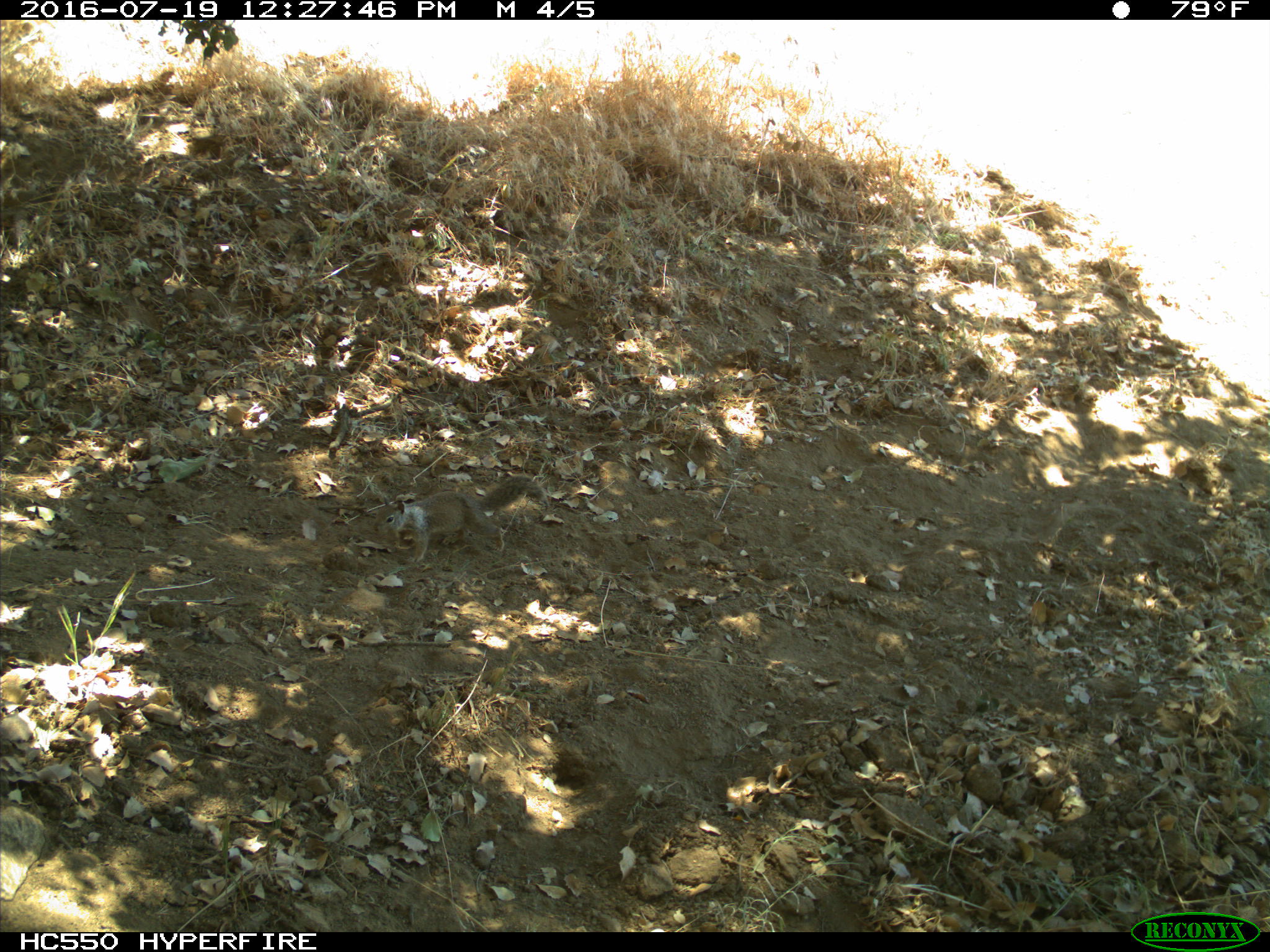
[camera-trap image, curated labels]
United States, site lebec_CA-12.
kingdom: Animalia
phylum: Chordata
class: Mammalia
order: Rodentia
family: Sciuridae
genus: Otospermophilus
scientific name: Otospermophilus beecheyi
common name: california ground squirrel